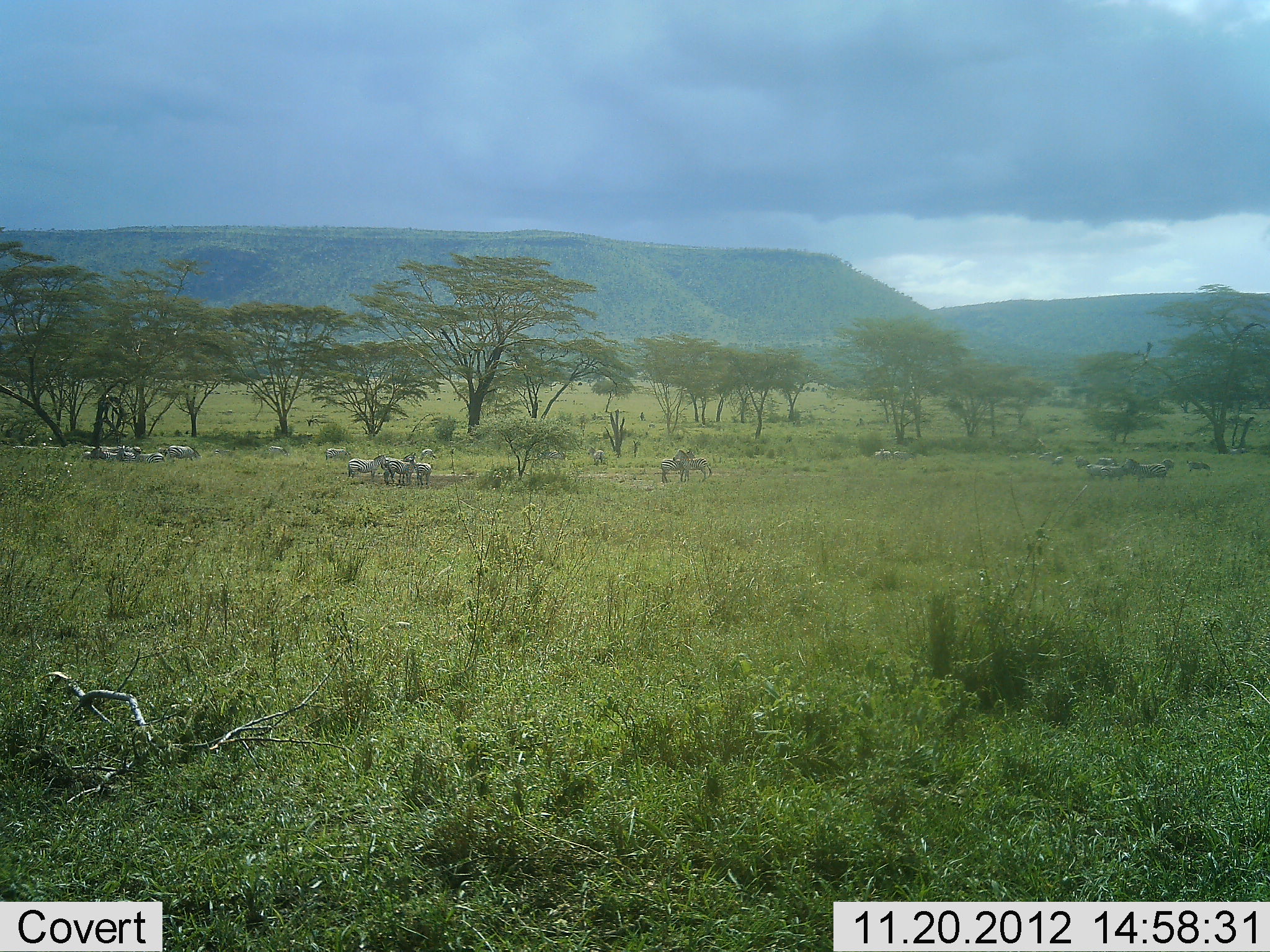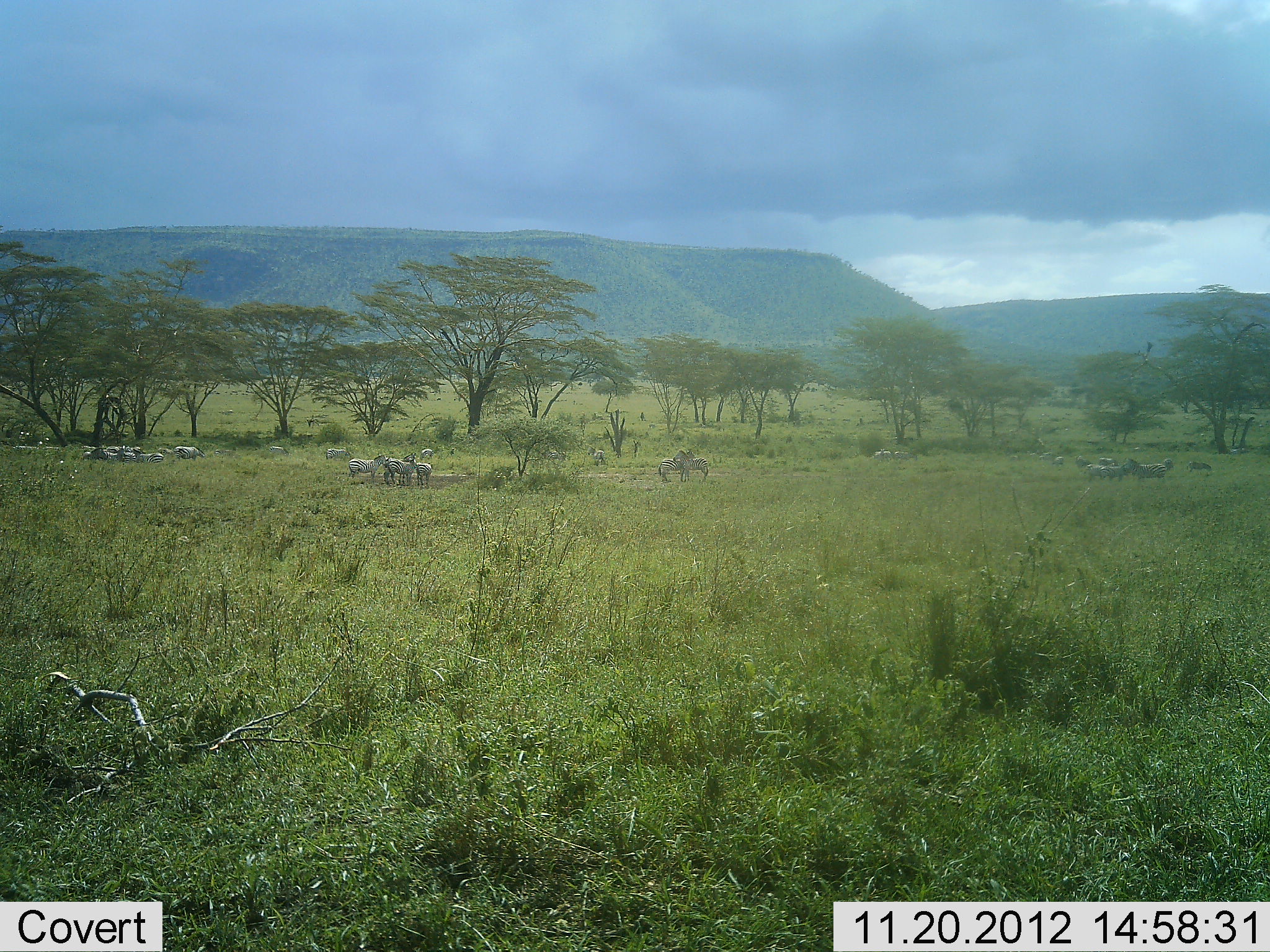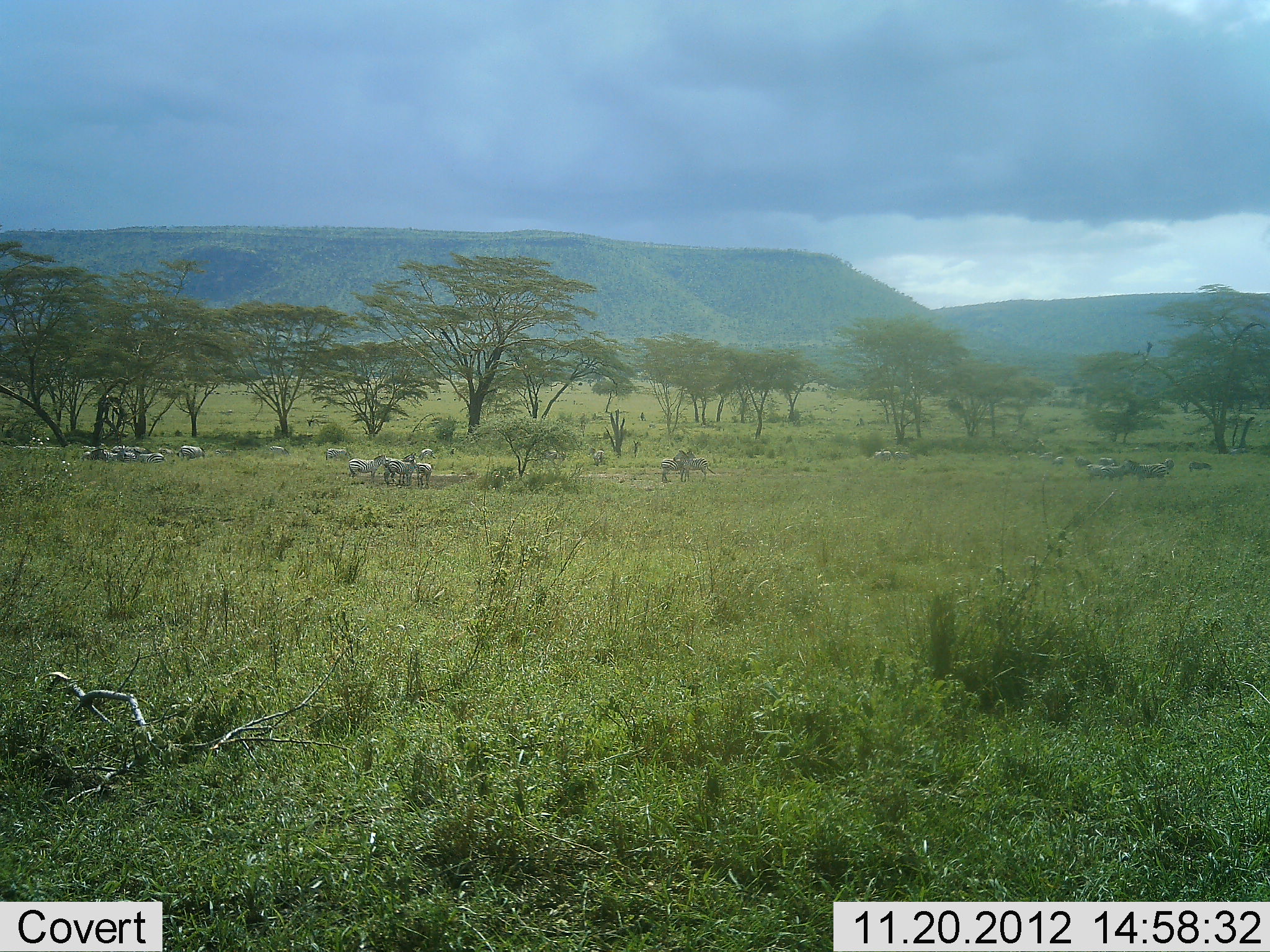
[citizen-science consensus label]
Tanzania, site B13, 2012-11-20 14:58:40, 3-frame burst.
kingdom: Animalia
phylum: Chordata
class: Mammalia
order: Perissodactyla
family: Equidae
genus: Equus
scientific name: Equus quagga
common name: plains zebra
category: zebra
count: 11-50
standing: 90%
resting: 40%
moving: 10%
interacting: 20%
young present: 0%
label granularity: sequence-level